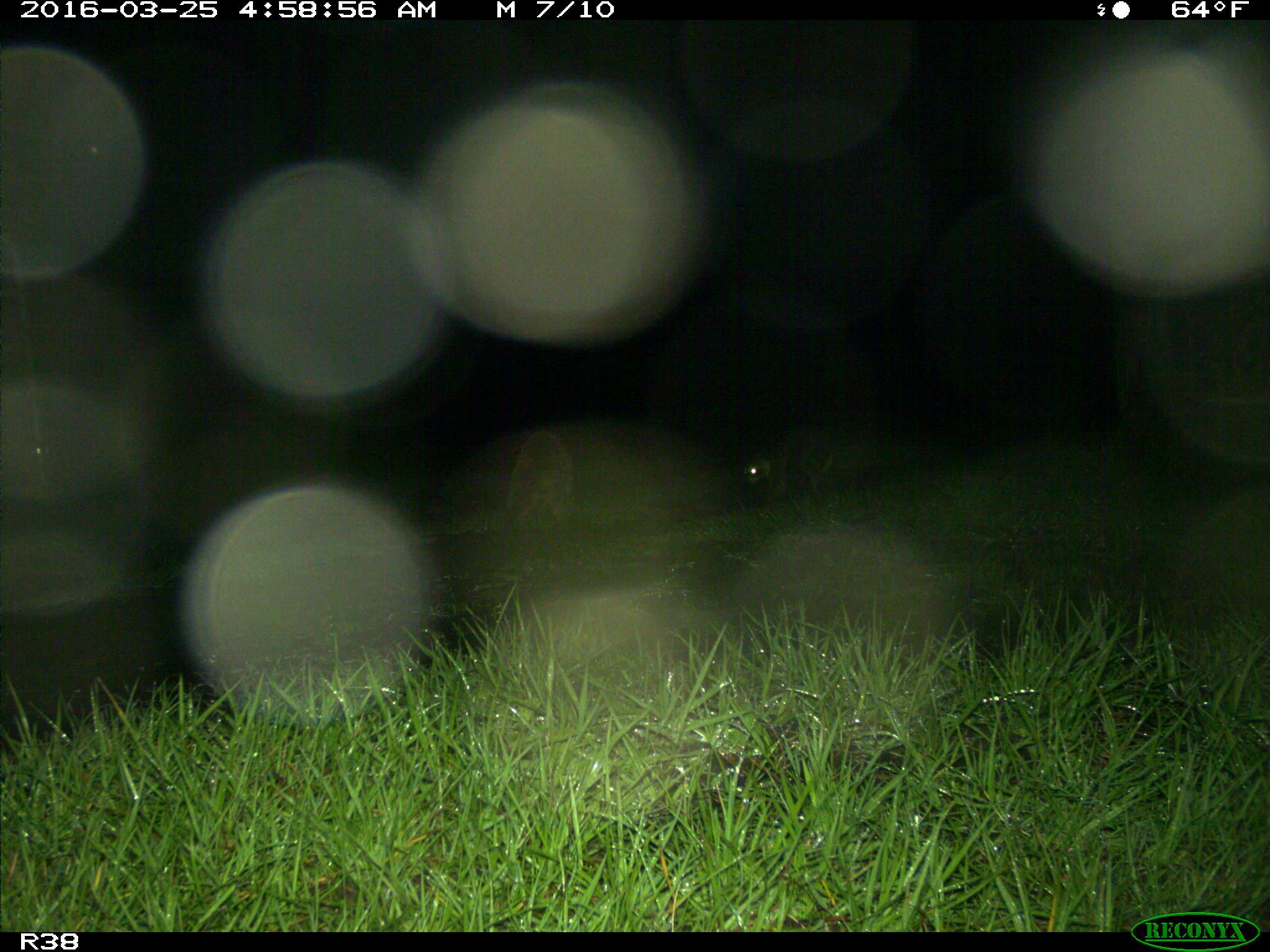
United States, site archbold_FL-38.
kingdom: Animalia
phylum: Chordata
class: Mammalia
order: Carnivora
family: Procyonidae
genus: Procyon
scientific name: Procyon lotor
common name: common raccoon